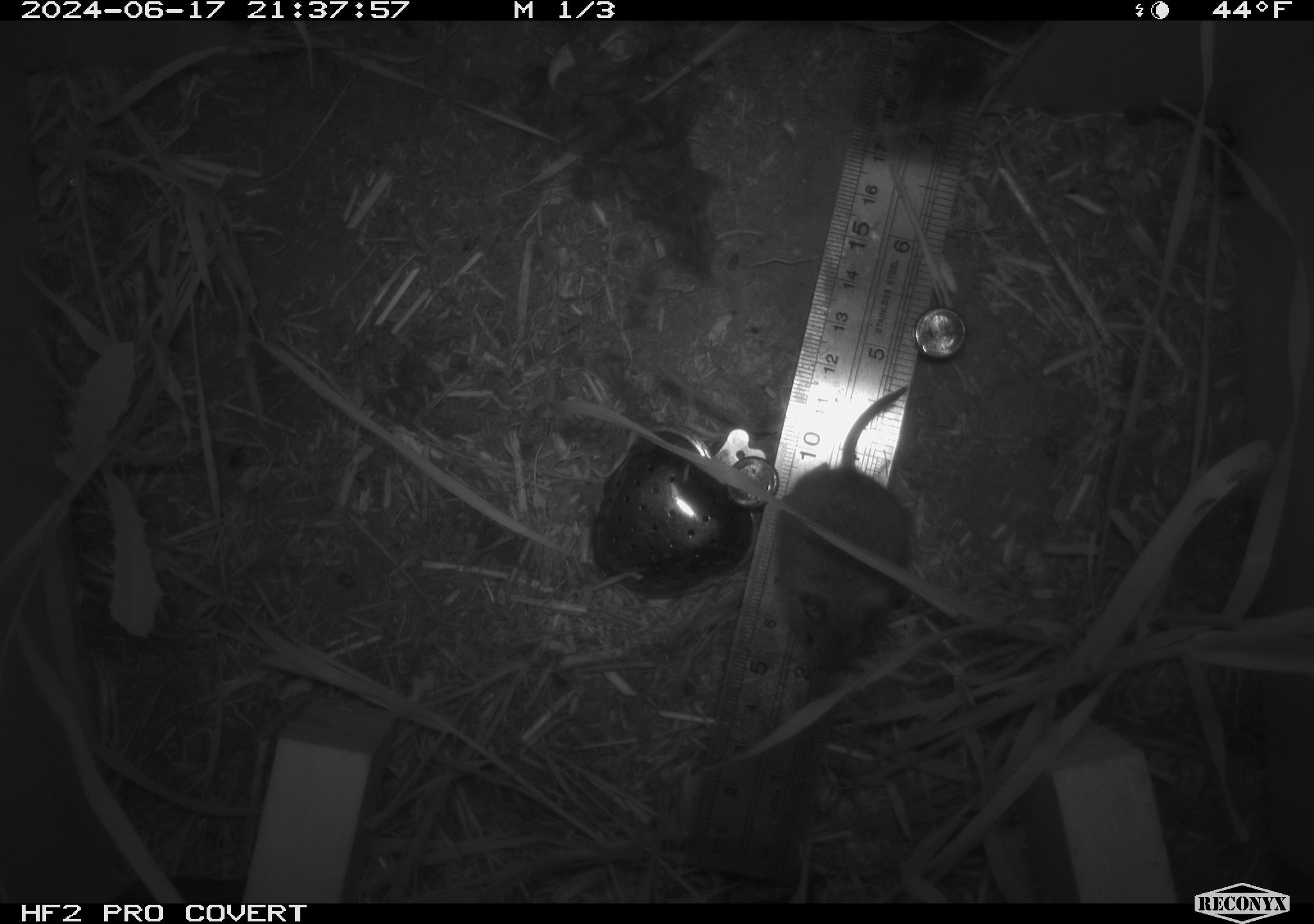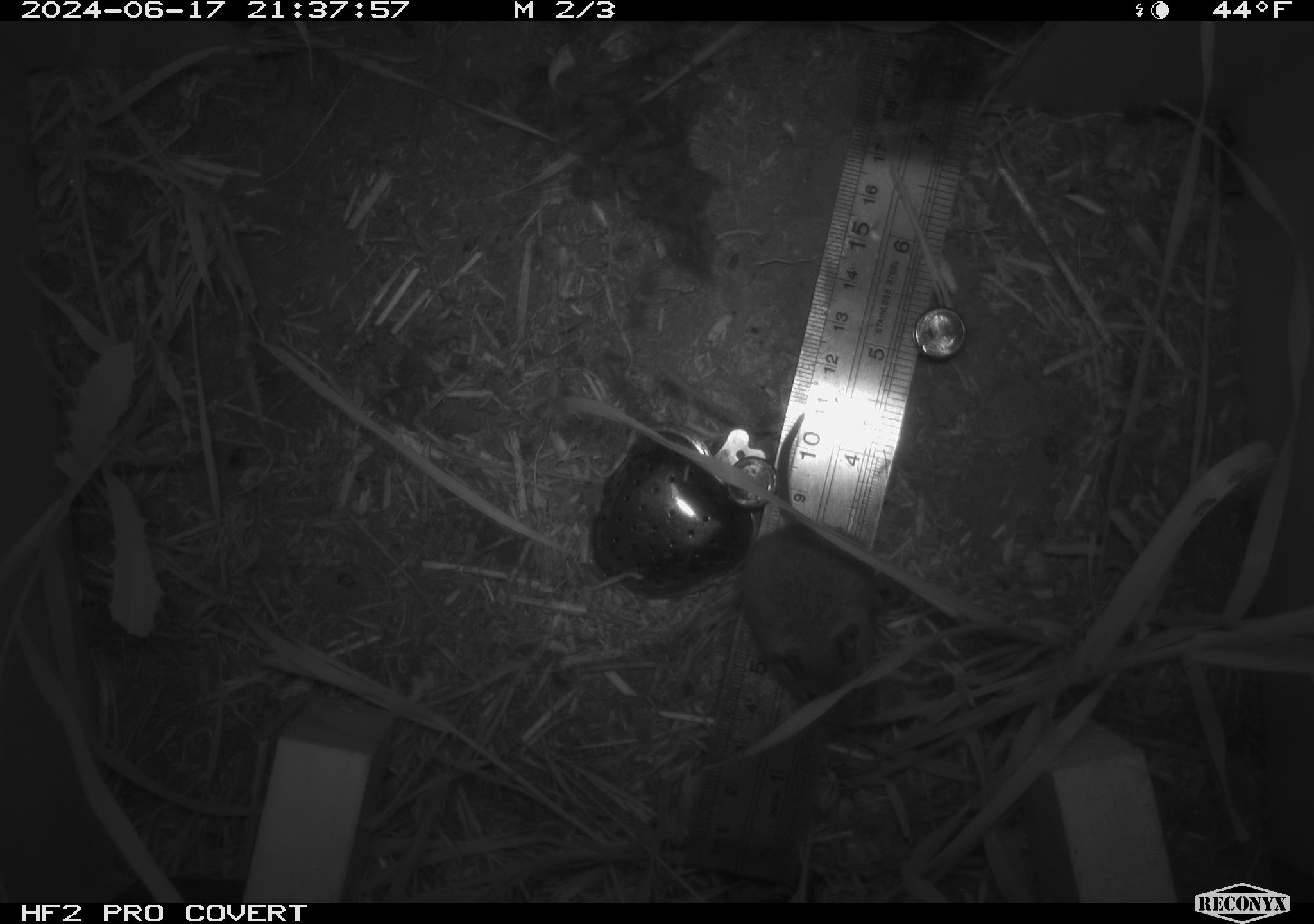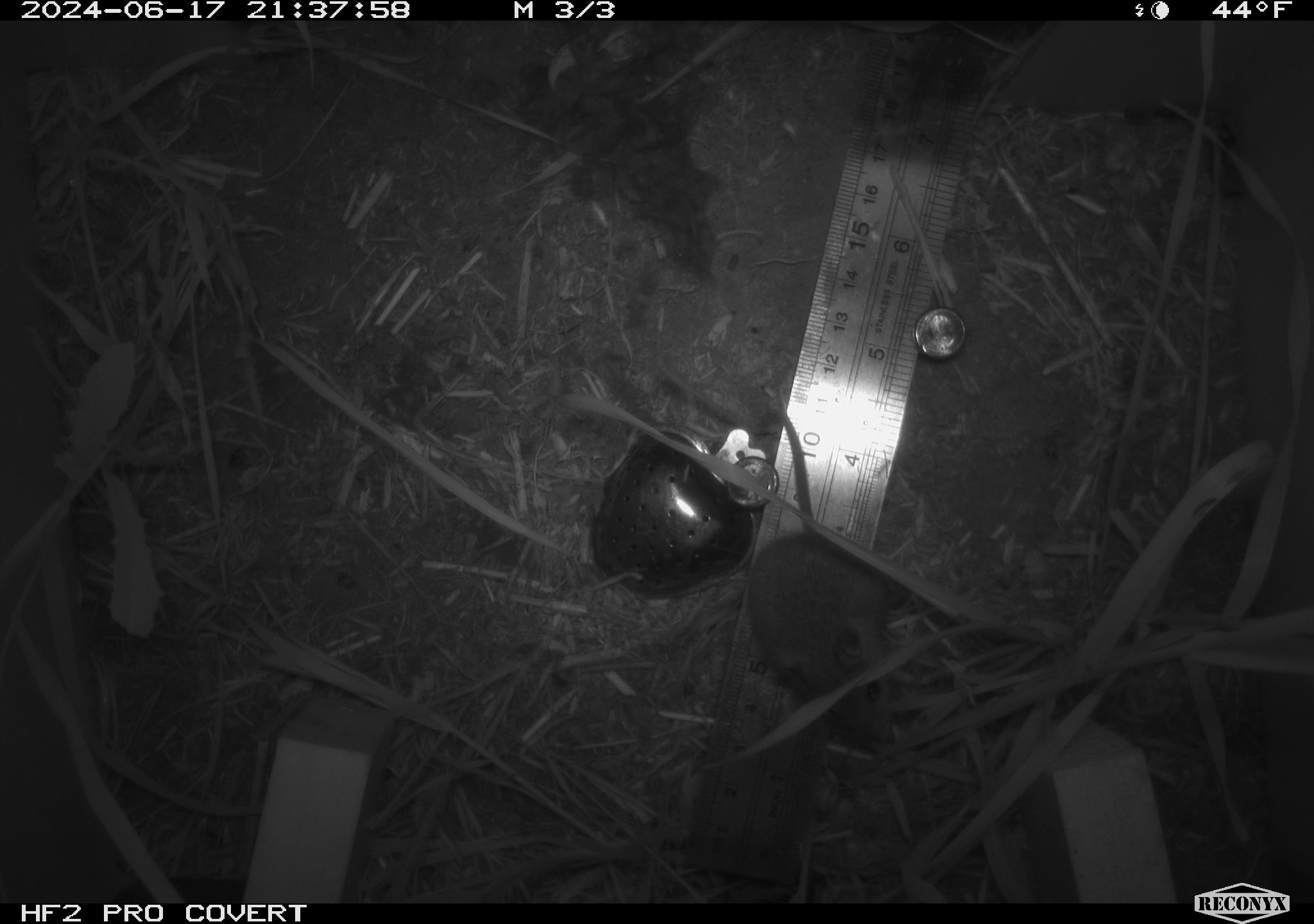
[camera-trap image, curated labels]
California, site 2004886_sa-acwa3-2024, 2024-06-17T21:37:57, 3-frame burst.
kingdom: Animalia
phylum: Chordata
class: Mammalia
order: Rodentia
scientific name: Rodentia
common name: mouse species